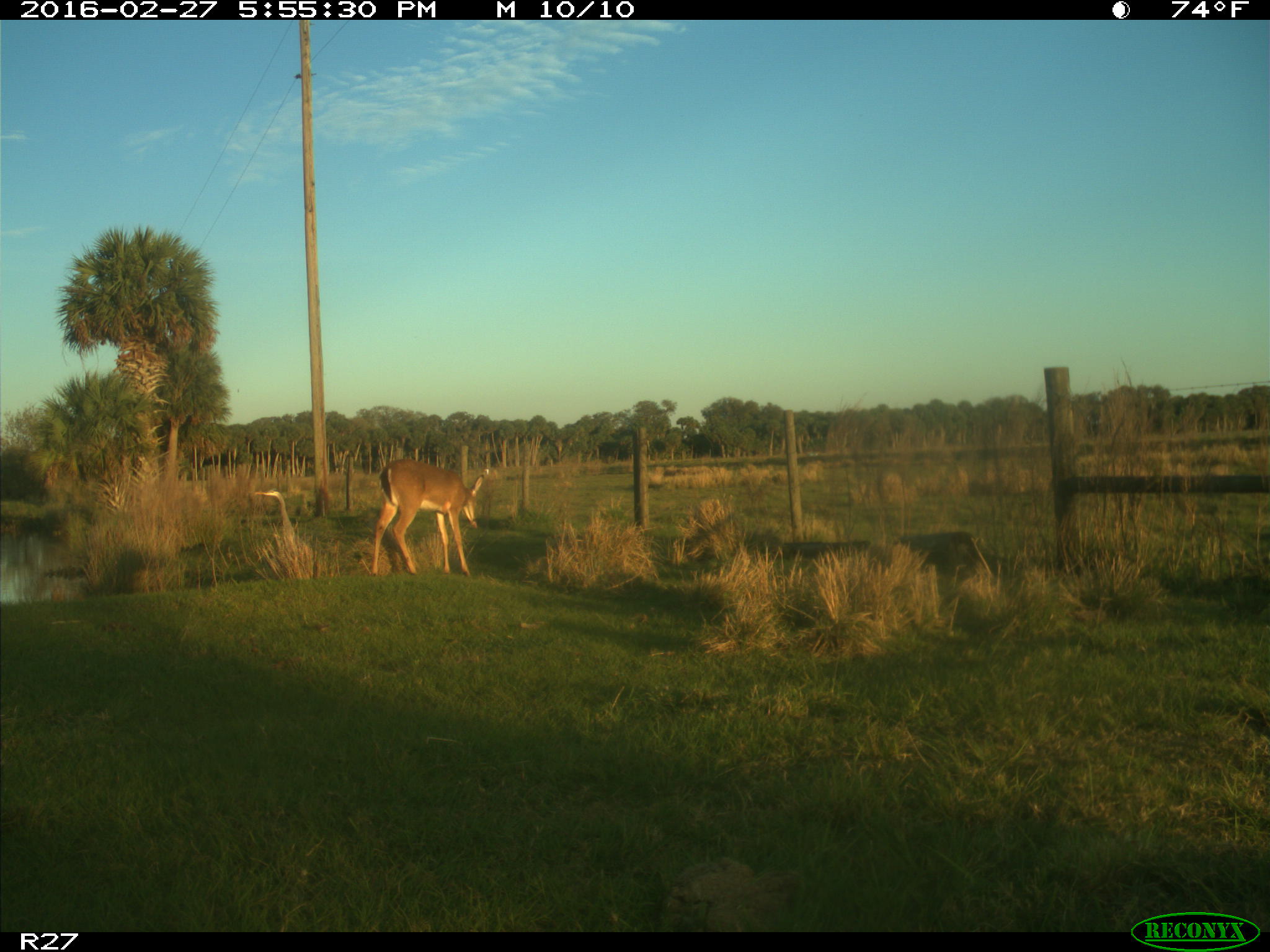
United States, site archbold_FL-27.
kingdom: Animalia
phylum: Chordata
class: Mammalia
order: Artiodactyla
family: Cervidae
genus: Odocoileus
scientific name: Odocoileus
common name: deer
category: unidentified deer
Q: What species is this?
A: Unidentified deer (deer) (Odocoileus).